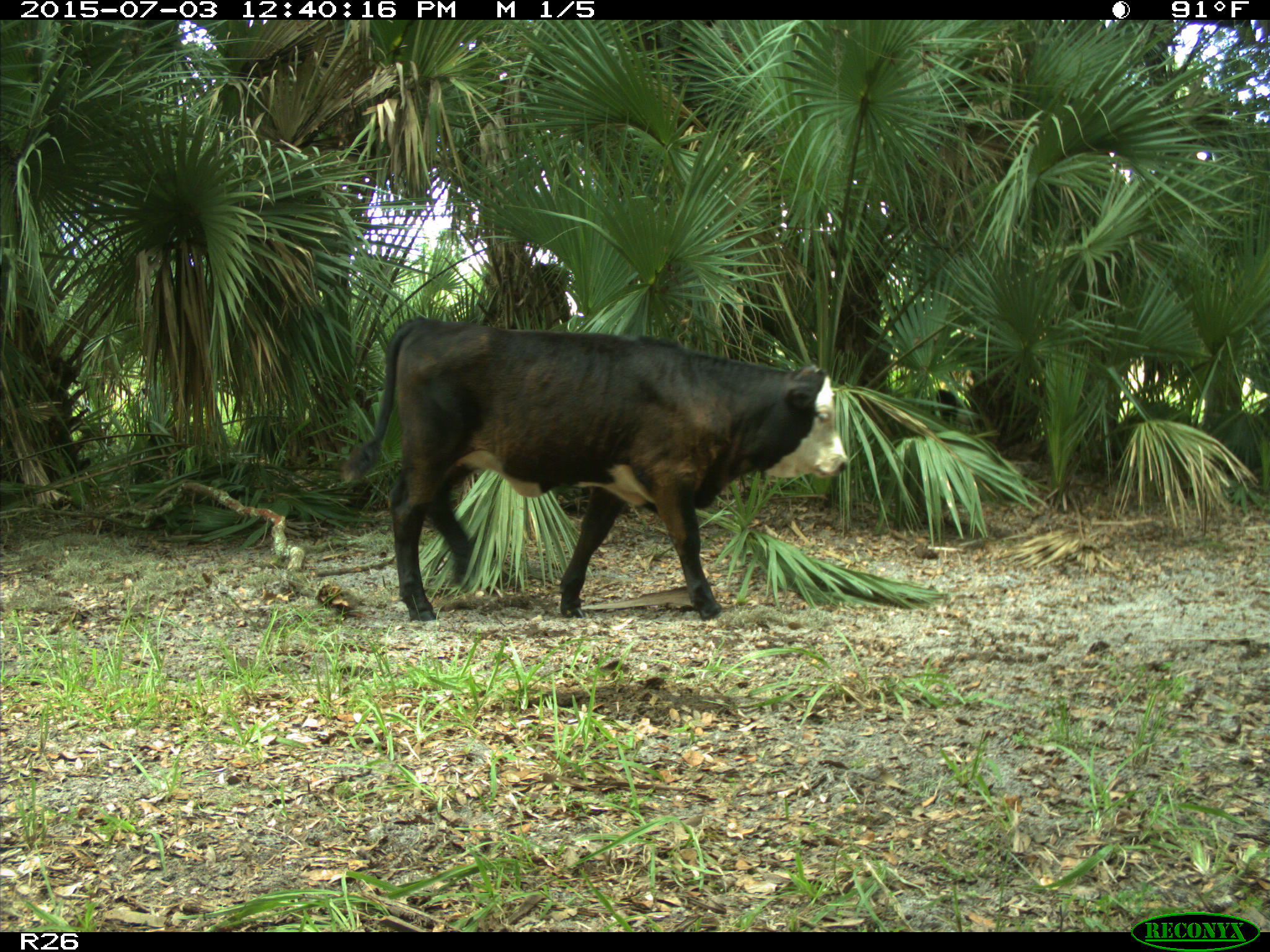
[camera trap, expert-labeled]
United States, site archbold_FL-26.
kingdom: Animalia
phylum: Chordata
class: Mammalia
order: Artiodactyla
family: Bovidae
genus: Bos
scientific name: Bos taurus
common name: domestic cow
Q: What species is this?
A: Bos taurus (domestic cow).